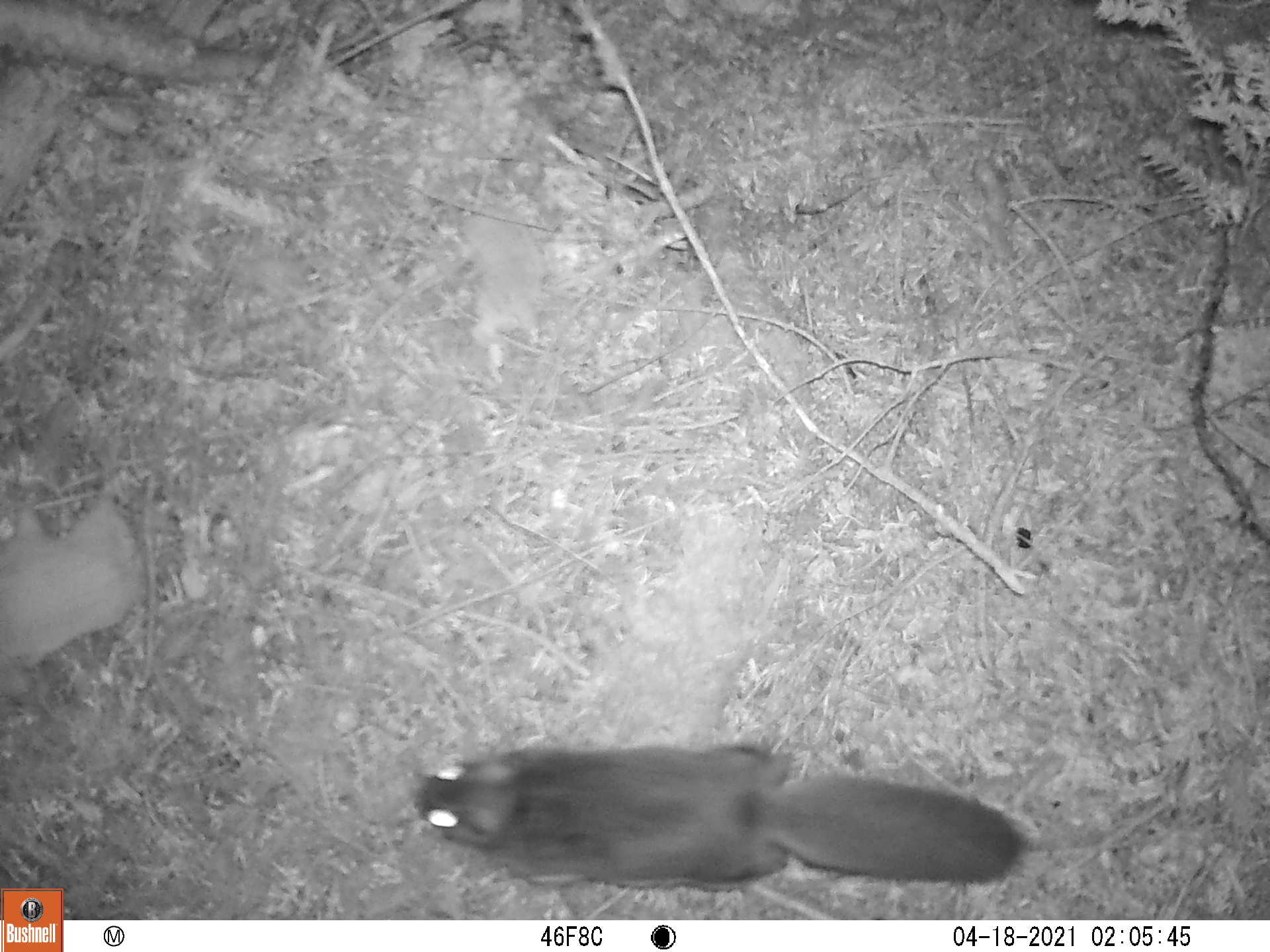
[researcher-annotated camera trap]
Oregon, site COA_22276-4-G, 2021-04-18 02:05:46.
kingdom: Animalia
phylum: Chordata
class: Mammalia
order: Rodentia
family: Sciuridae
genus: Glaucomys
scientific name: Glaucomys oregonensis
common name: humboldt's flying squirrel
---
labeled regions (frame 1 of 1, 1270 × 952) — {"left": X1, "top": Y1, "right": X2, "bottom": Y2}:
humboldt's flying squirrel: {"left": 393, "top": 716, "right": 1045, "bottom": 916}